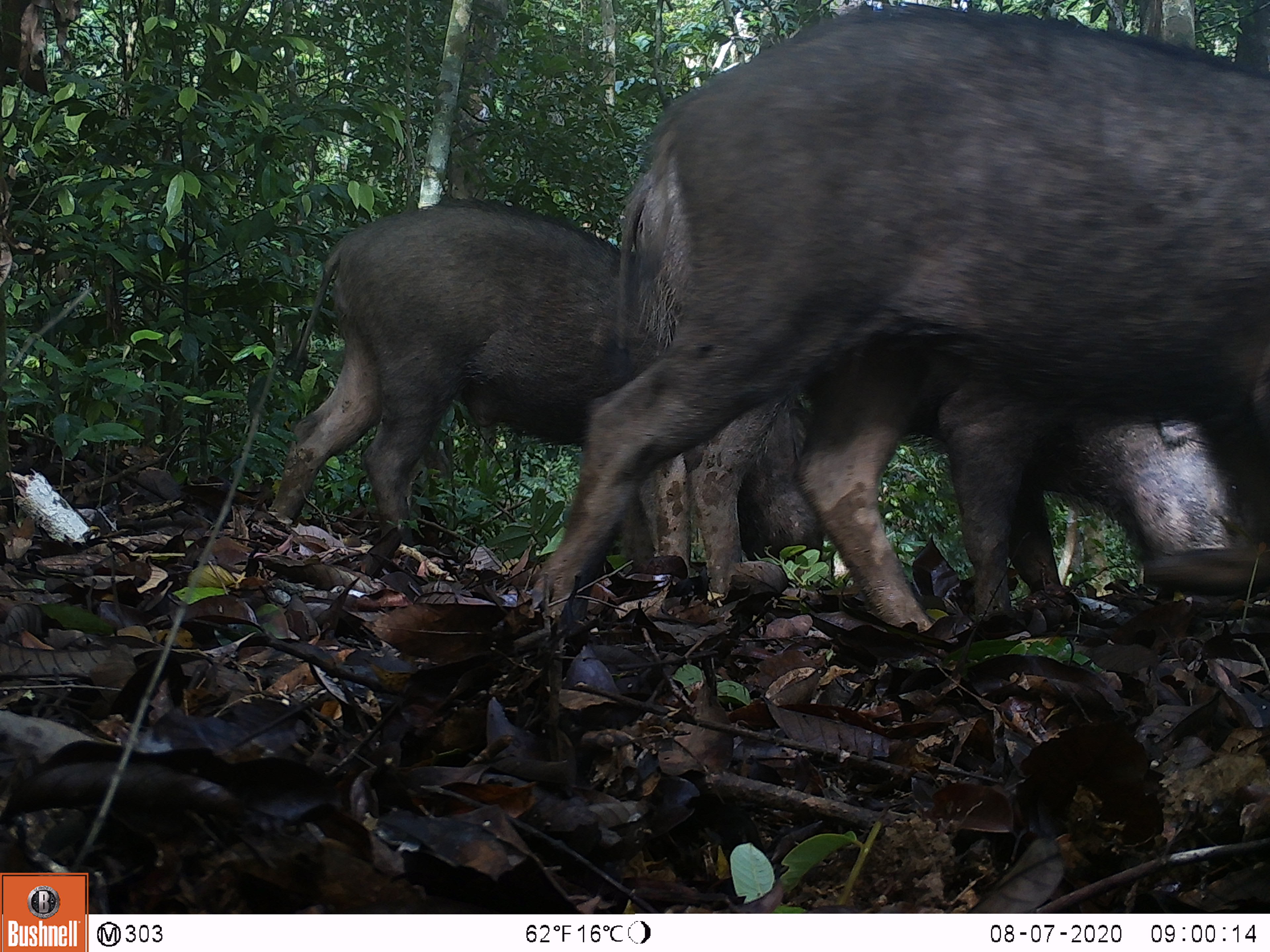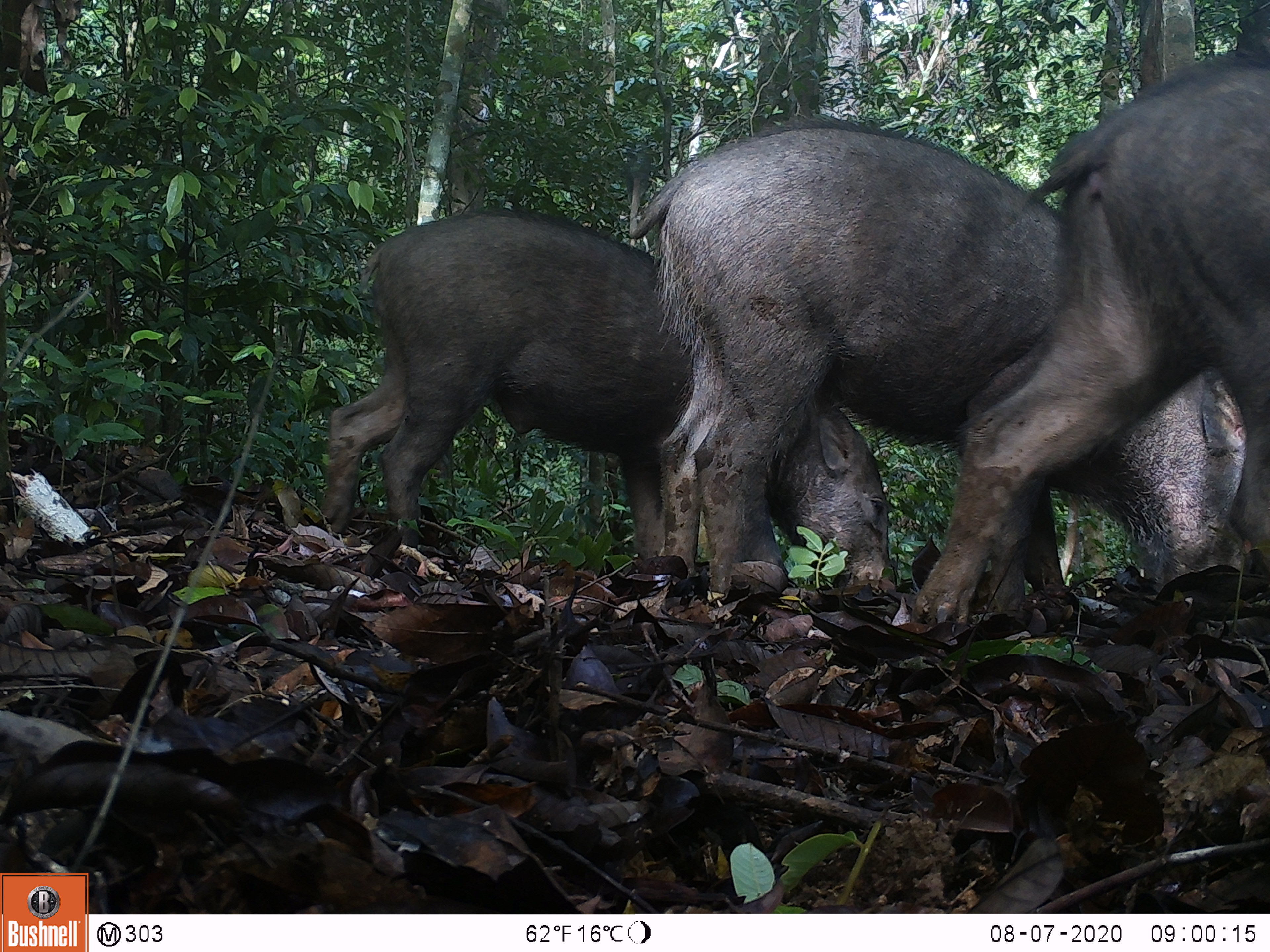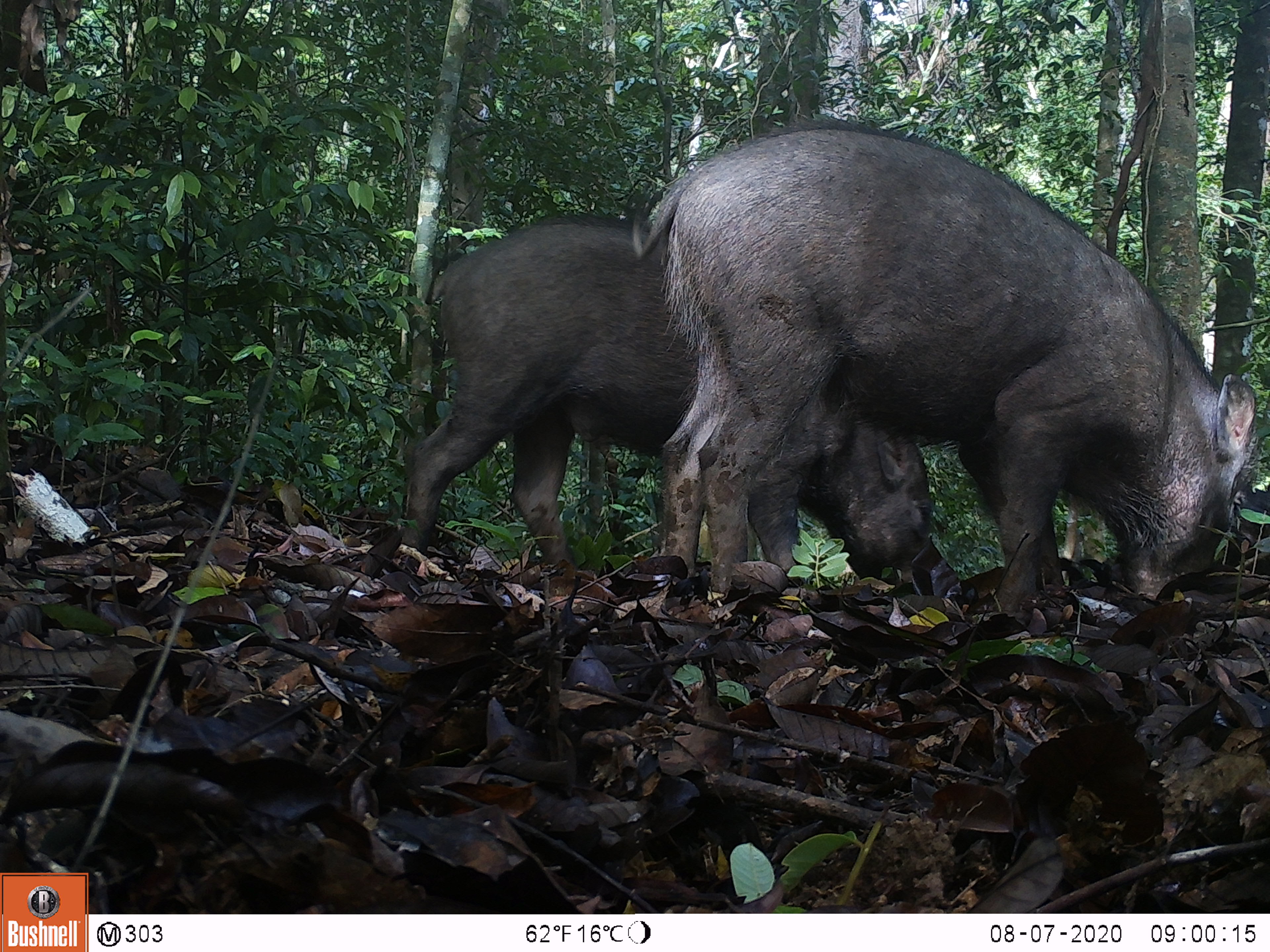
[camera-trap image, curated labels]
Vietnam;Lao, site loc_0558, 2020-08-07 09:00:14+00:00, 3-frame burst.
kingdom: Animalia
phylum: Chordata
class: Mammalia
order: Artiodactyla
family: Suidae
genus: Sus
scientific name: Sus scrofa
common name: eurasian wild pig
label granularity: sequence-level